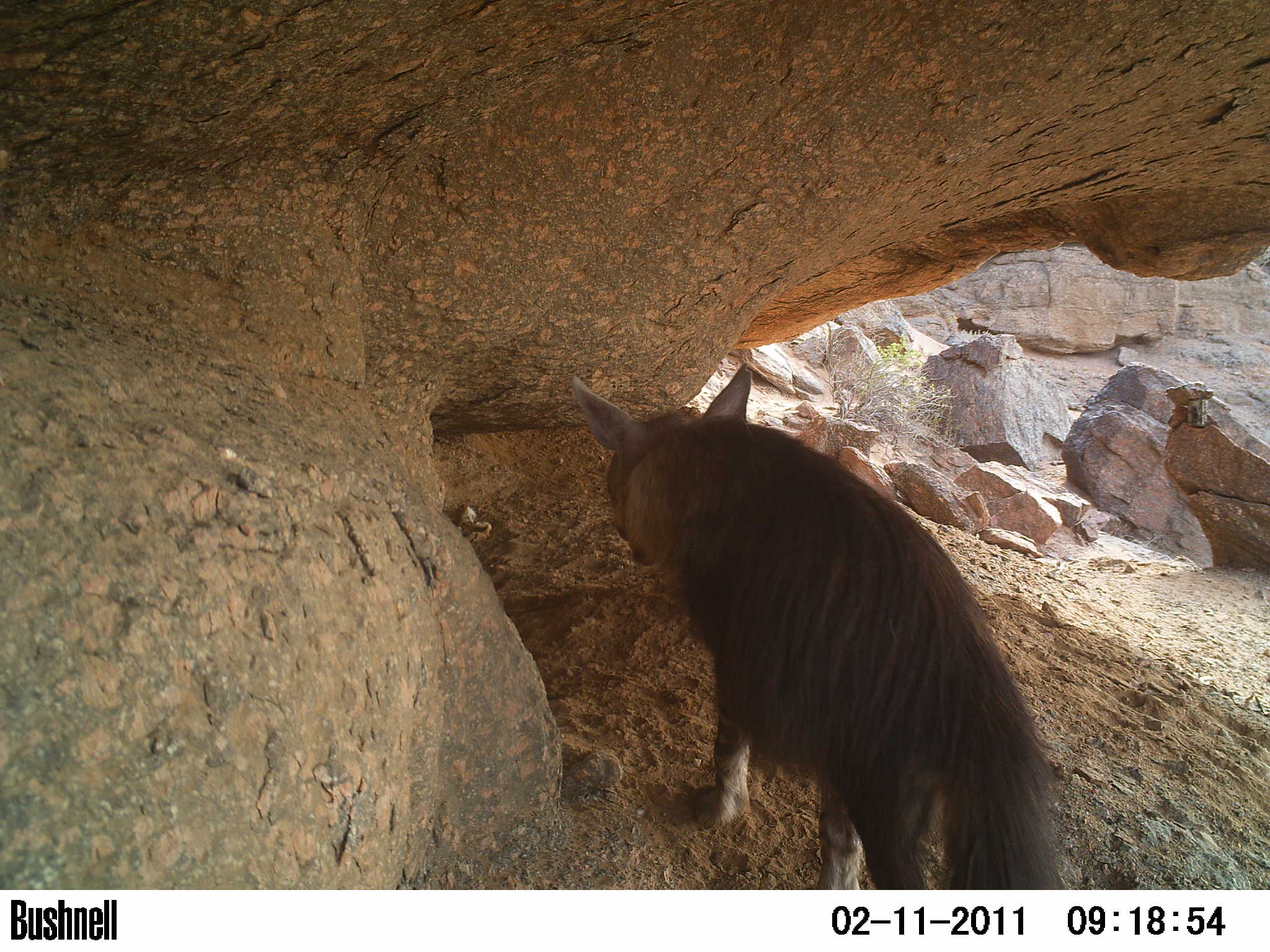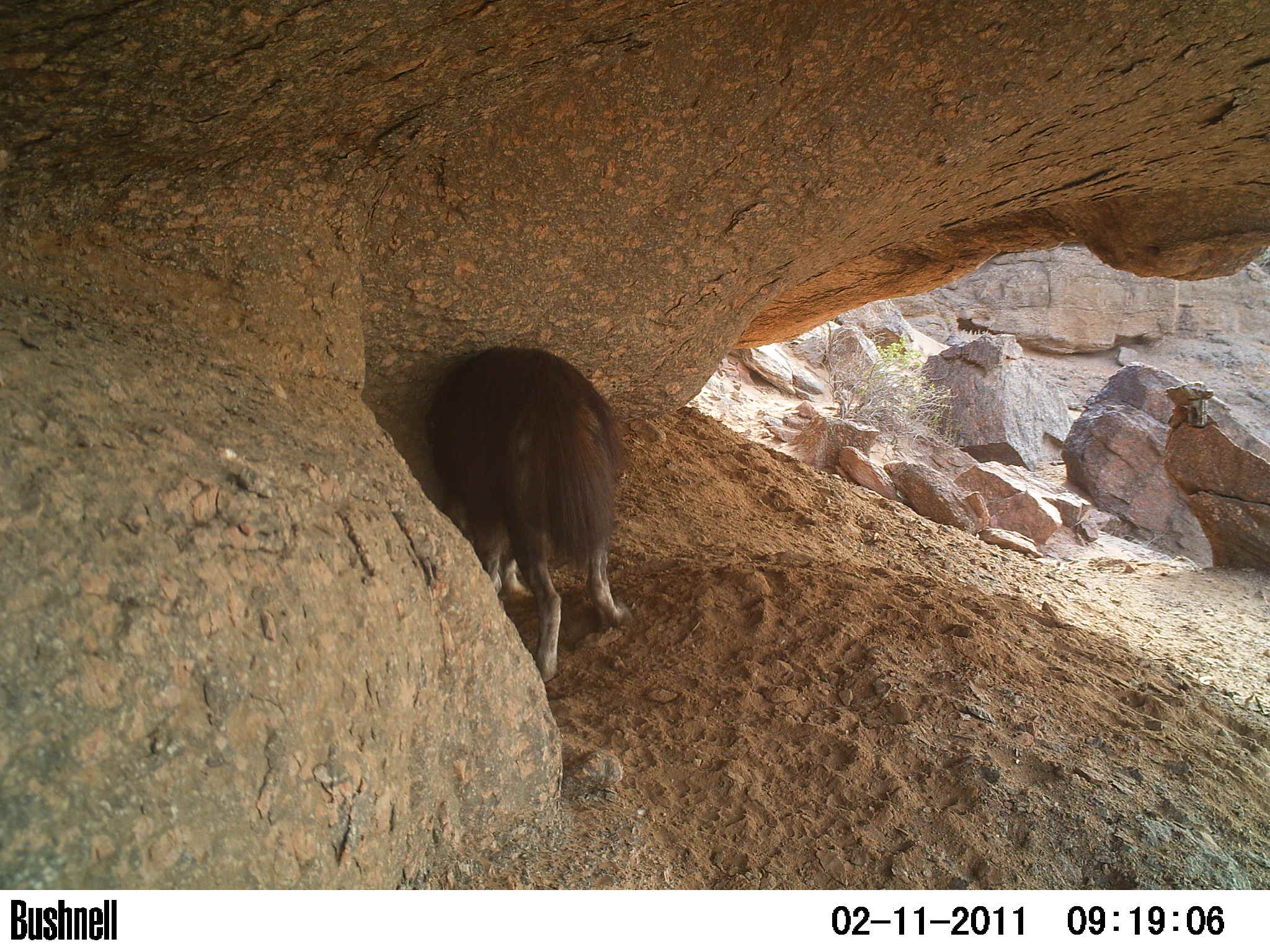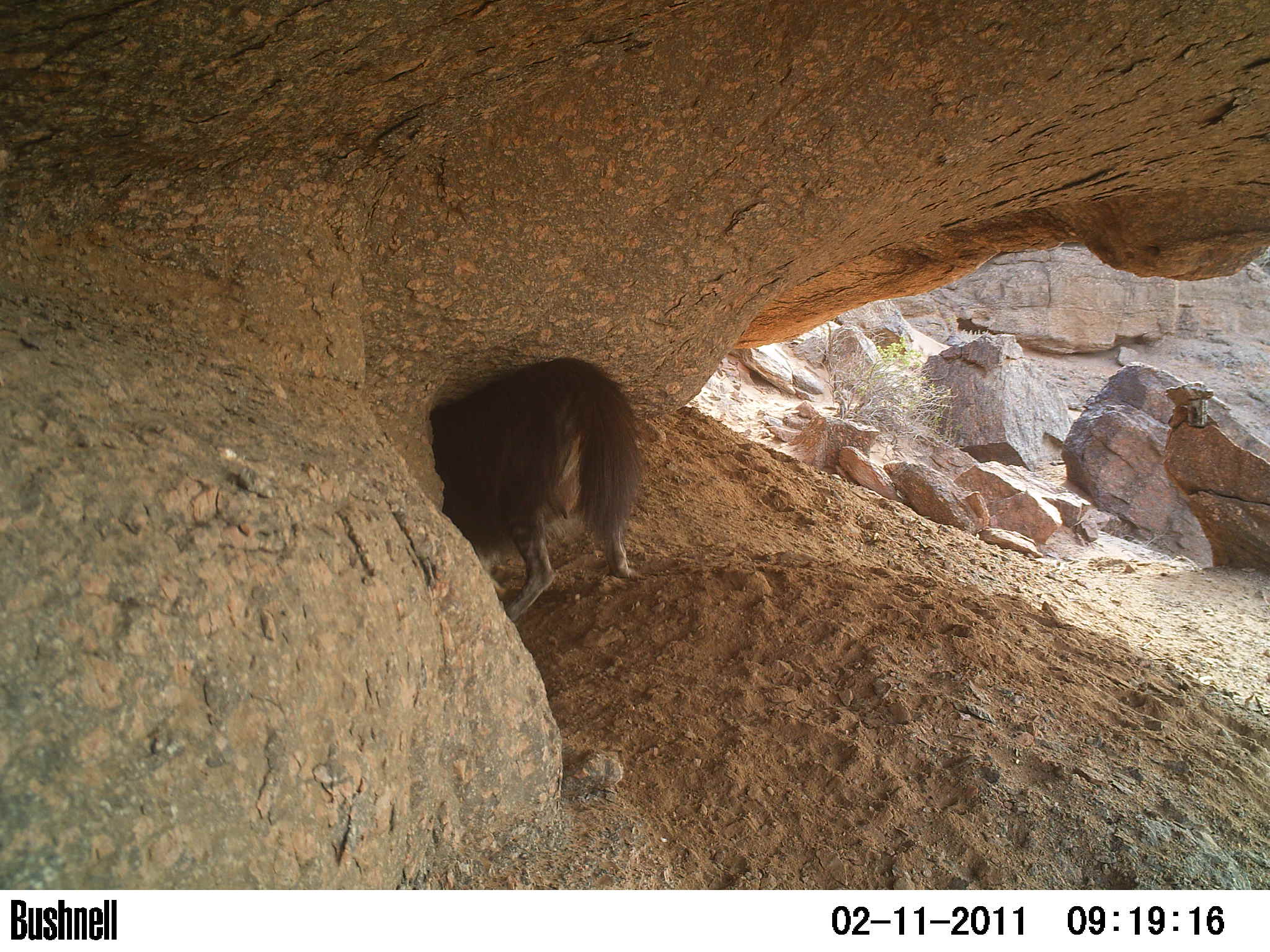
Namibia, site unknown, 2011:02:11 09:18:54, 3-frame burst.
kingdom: Animalia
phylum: Chordata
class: Mammalia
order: Carnivora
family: Hyaenidae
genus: Parahyaena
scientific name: Parahyaena brunnea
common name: brown hyena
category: hyaena brunnea